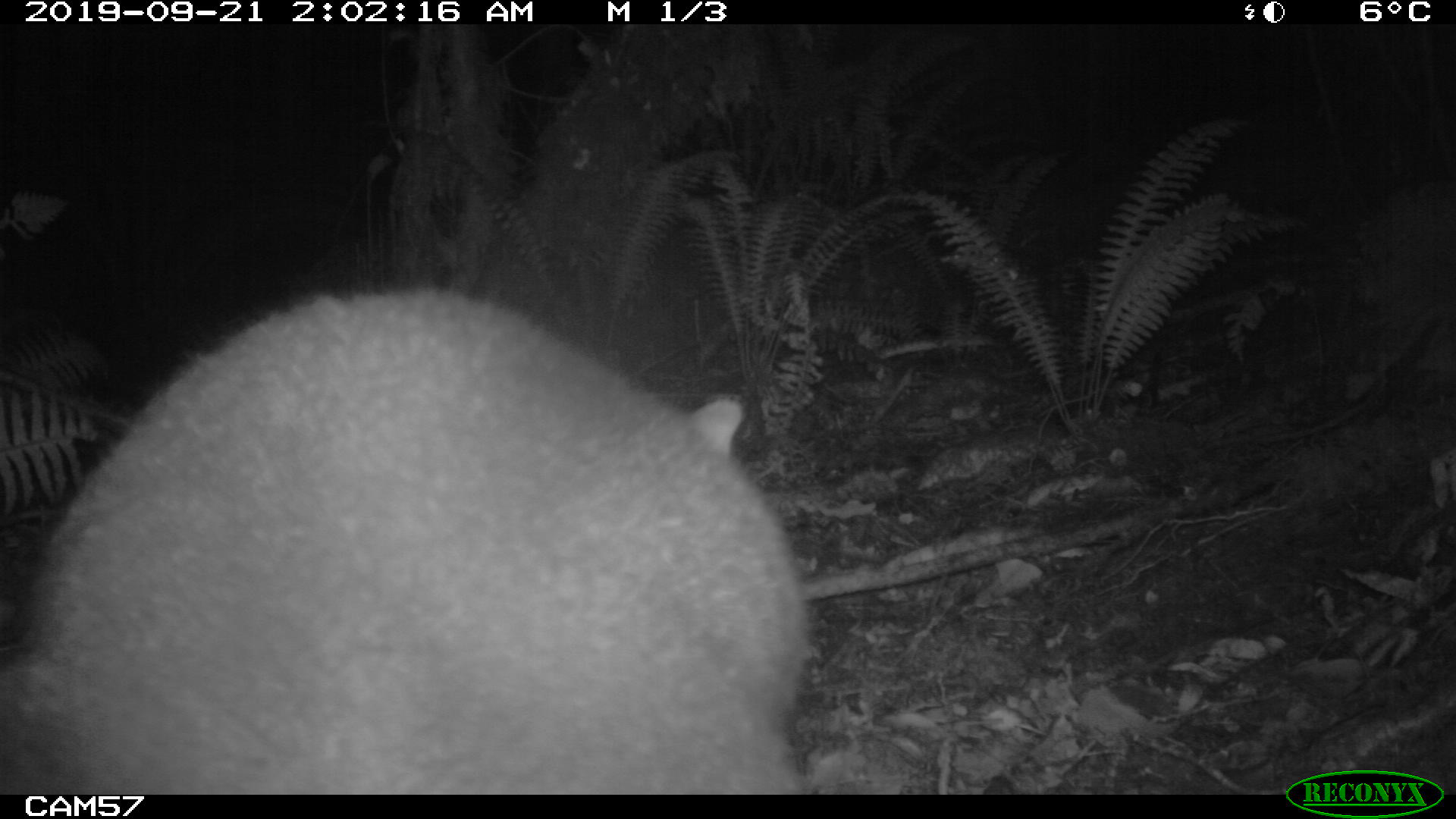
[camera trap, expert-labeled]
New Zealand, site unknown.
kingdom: Animalia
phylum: Chordata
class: Mammalia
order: Diprotodontia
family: Phalangeridae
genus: Trichosurus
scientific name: Trichosurus vulpecula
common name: common brushtail possum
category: possum